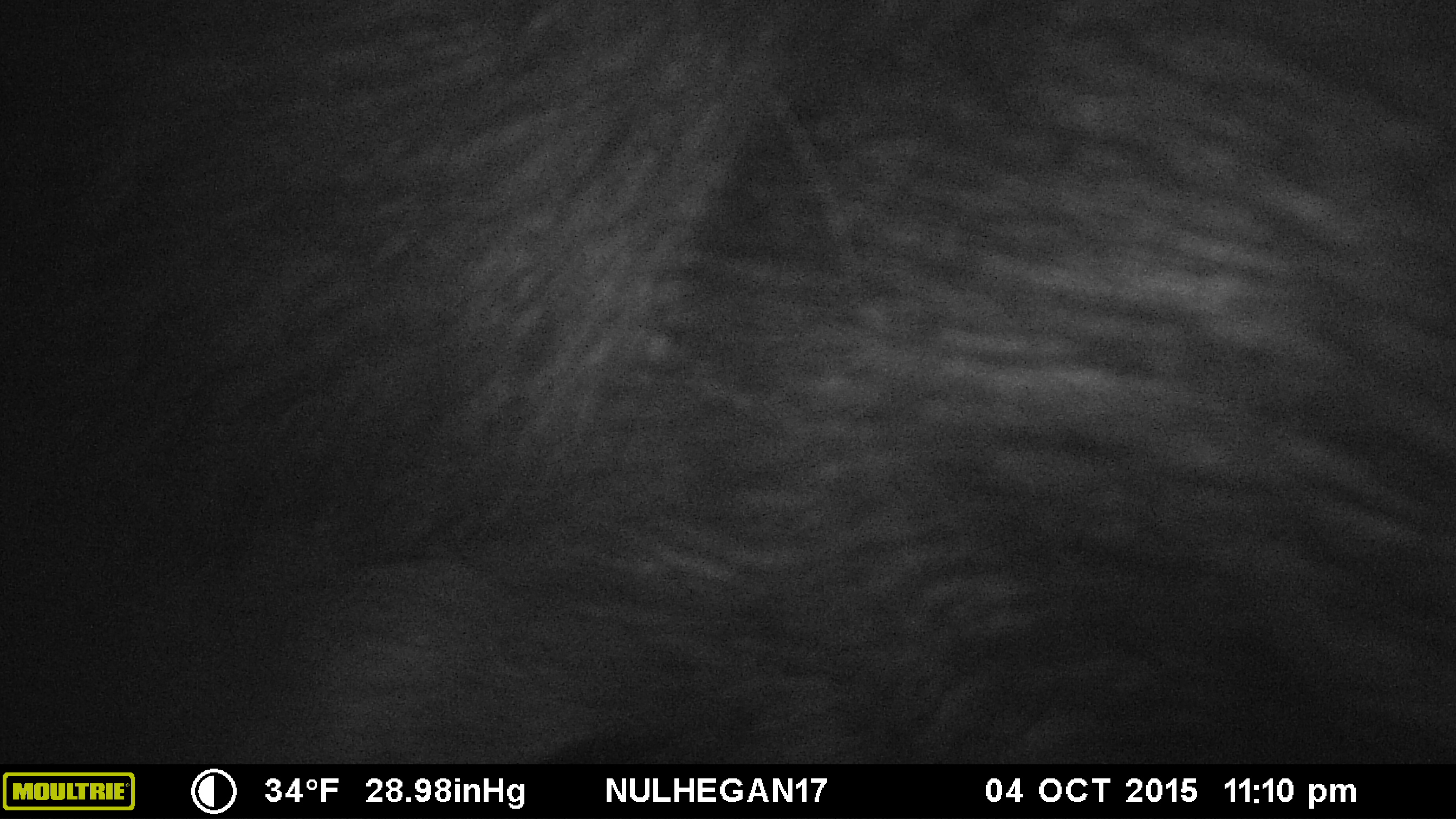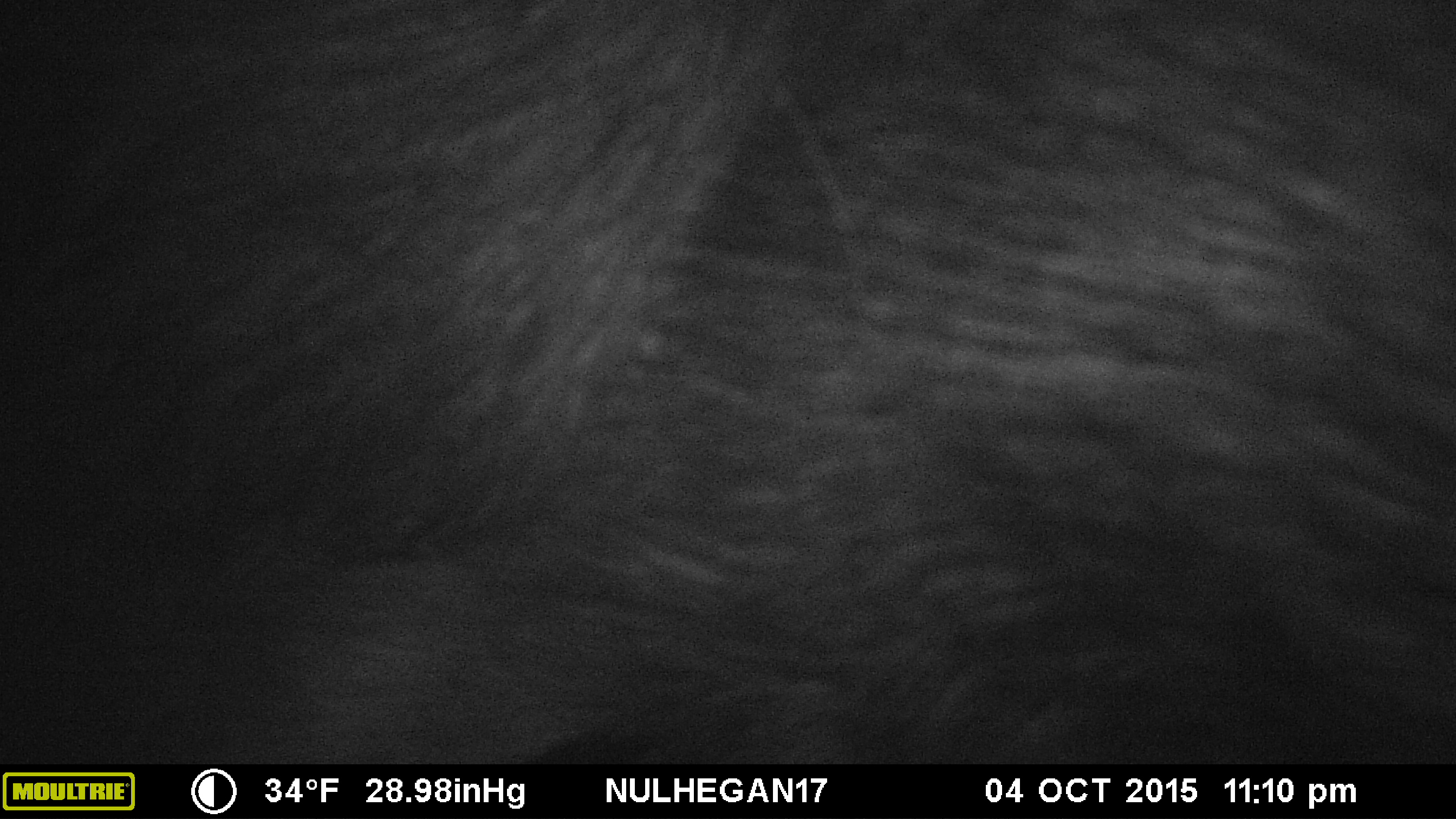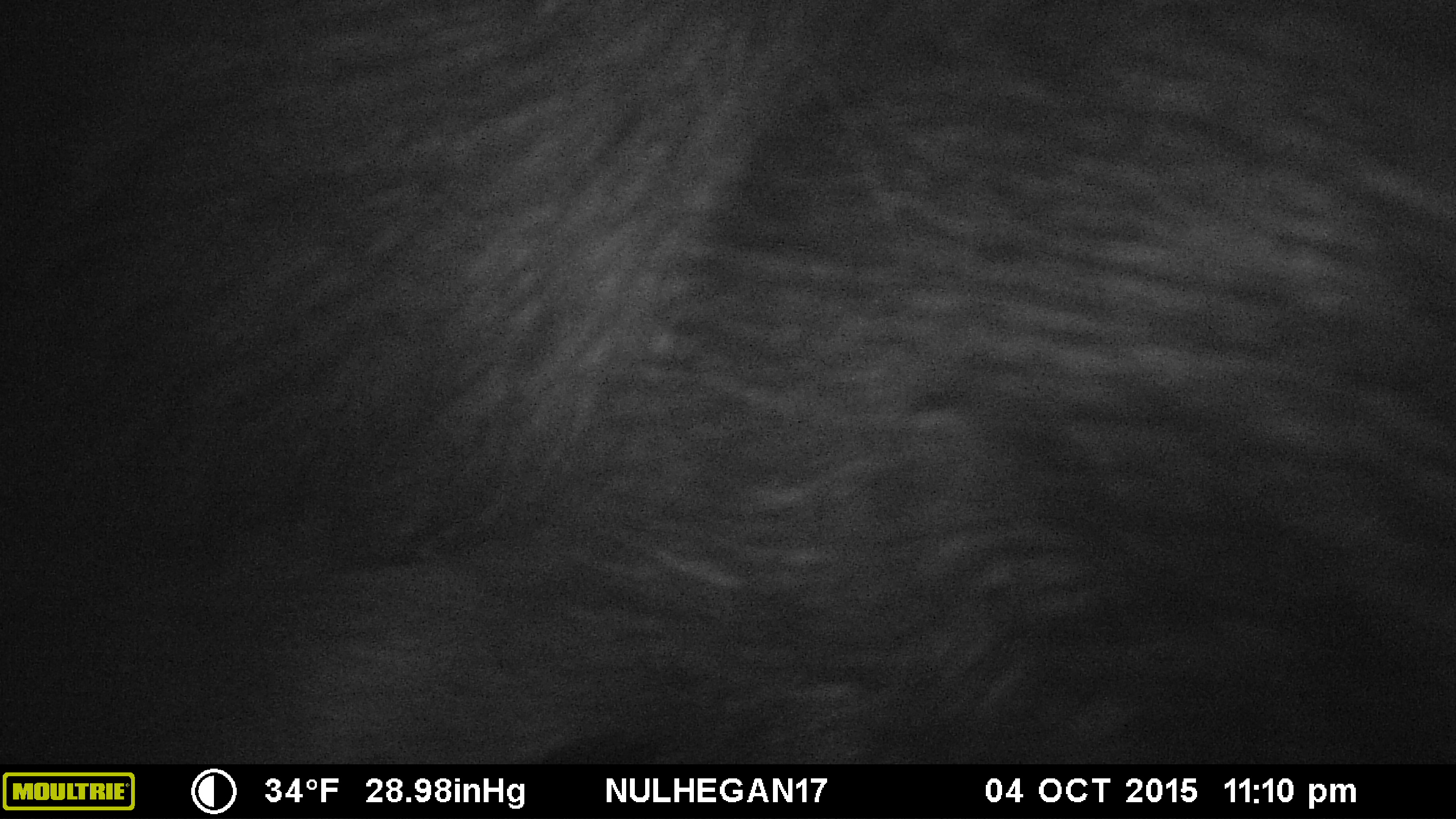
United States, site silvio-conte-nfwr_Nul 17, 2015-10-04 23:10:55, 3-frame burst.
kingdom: Animalia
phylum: Chordata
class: Mammalia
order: Artiodactyla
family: Cervidae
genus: Alces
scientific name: Alces alces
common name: moose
Moose (Alces alces).